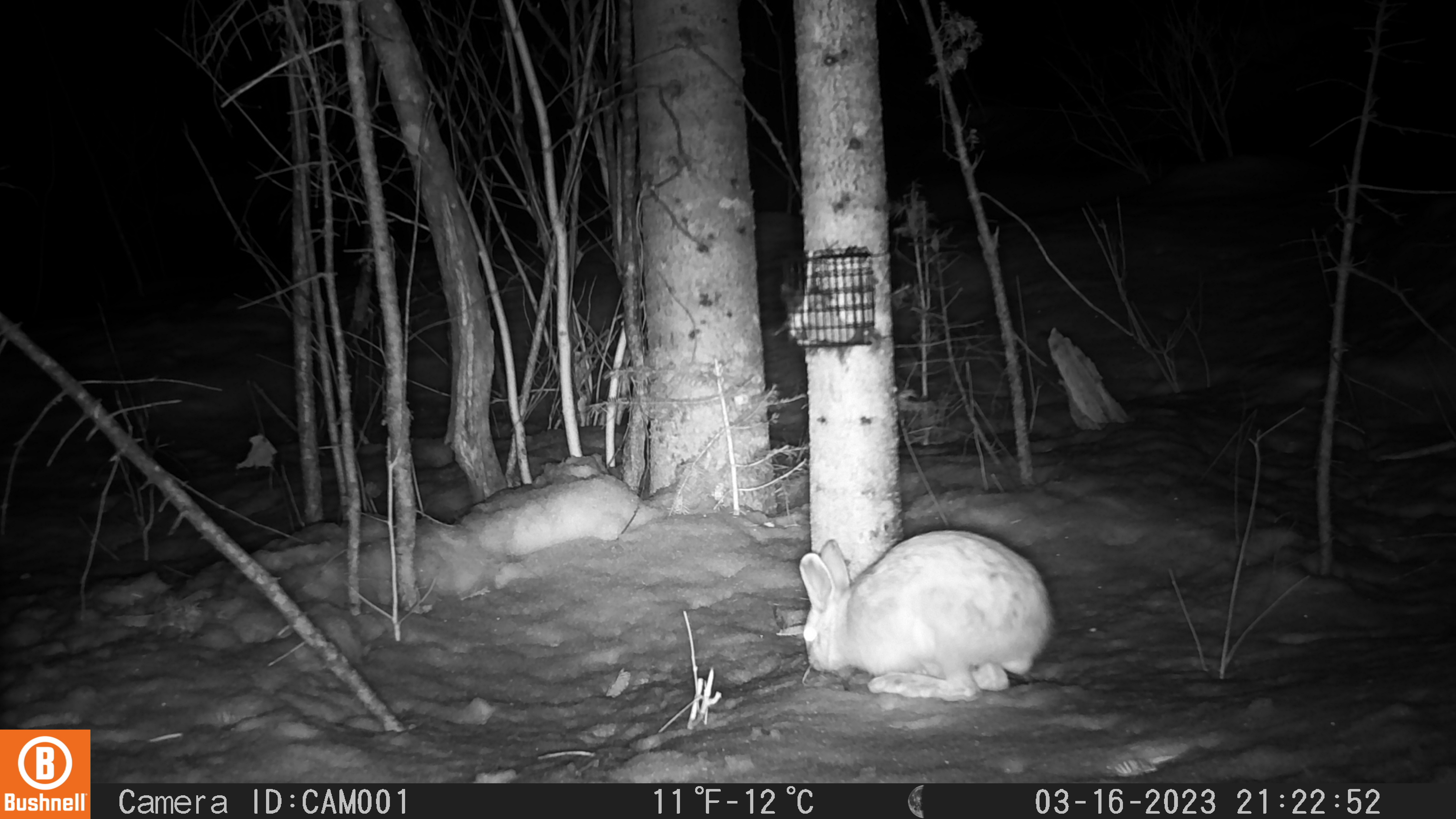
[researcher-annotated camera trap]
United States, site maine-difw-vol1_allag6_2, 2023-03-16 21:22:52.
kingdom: Animalia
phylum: Chordata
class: Mammalia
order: Lagomorpha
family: Leporidae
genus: Lepus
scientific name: Lepus americanus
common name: snowshoe hare